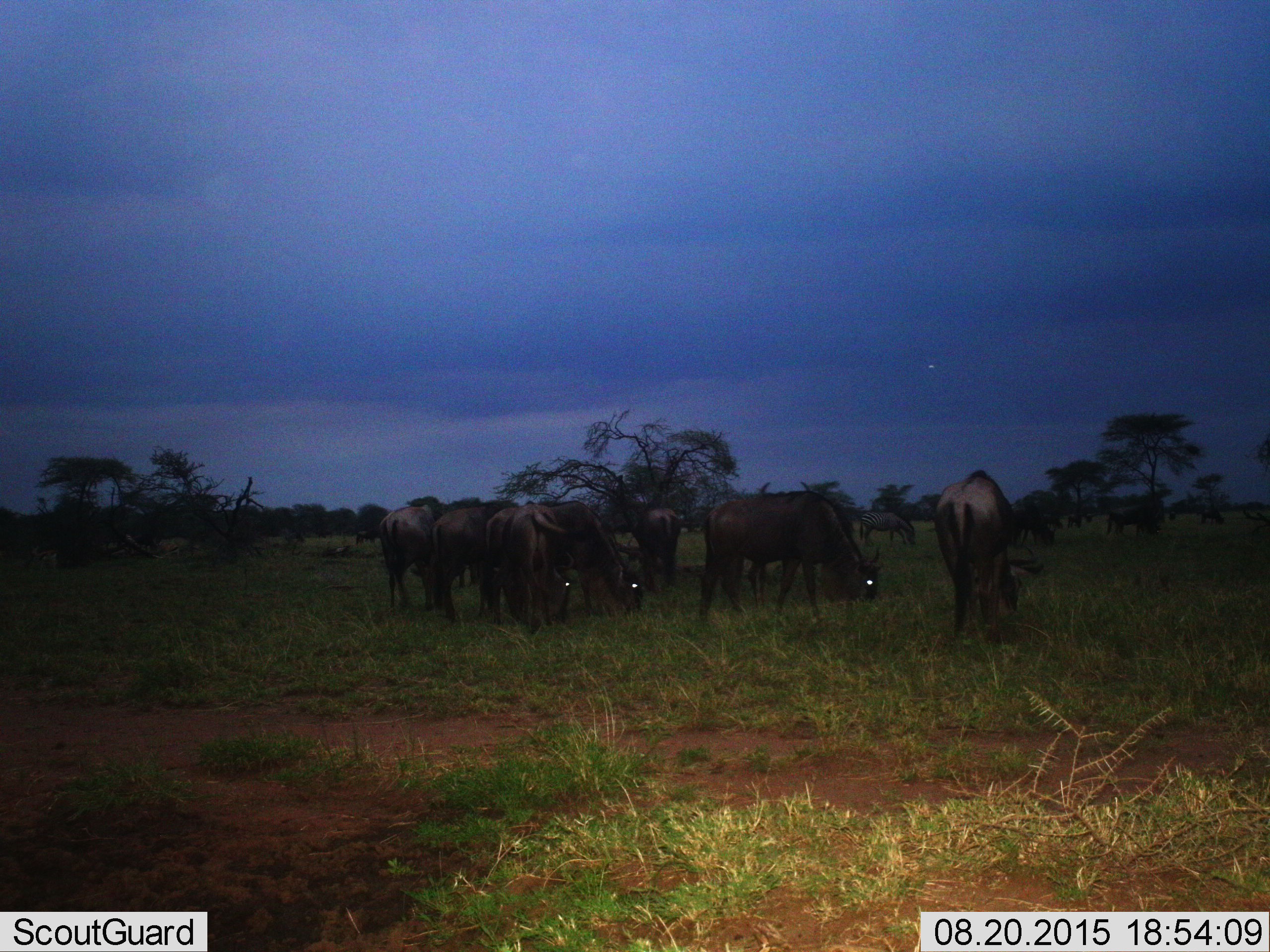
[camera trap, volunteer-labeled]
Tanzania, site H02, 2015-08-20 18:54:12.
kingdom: Animalia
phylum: Chordata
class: Mammalia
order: Artiodactyla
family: Bovidae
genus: Connochaetes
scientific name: Connochaetes taurinus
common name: blue wildebeest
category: wildebeest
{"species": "wildebeest (blue wildebeest) (Connochaetes taurinus)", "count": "11-50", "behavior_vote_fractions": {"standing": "11%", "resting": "0%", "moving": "0%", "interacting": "22%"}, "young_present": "0%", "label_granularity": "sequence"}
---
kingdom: Animalia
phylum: Chordata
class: Mammalia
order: Perissodactyla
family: Equidae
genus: Equus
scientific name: Equus quagga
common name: plains zebra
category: zebra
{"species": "zebra (plains zebra) (Equus quagga)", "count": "1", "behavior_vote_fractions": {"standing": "17%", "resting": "0%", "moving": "0%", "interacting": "0%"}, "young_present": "0%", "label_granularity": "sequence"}